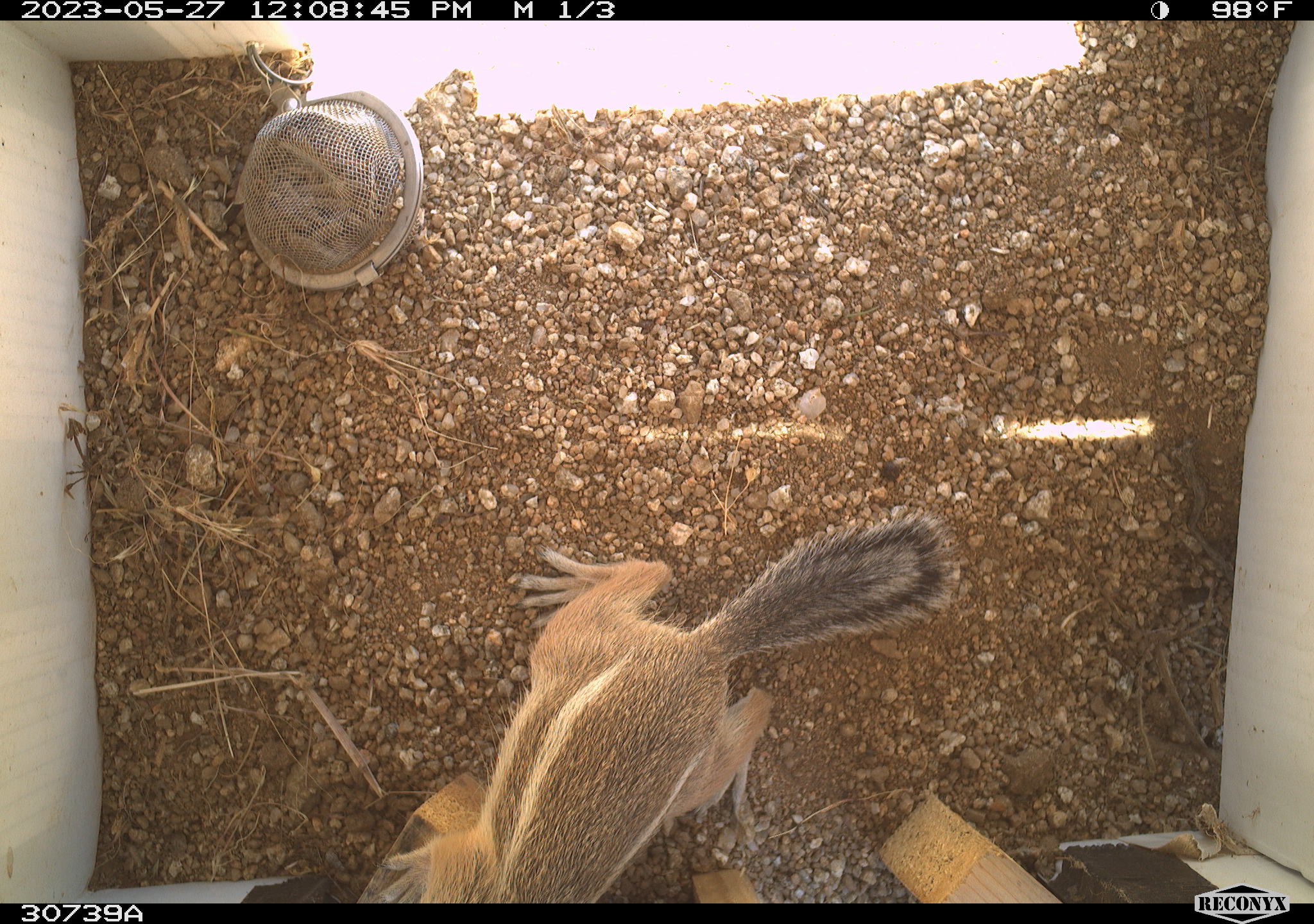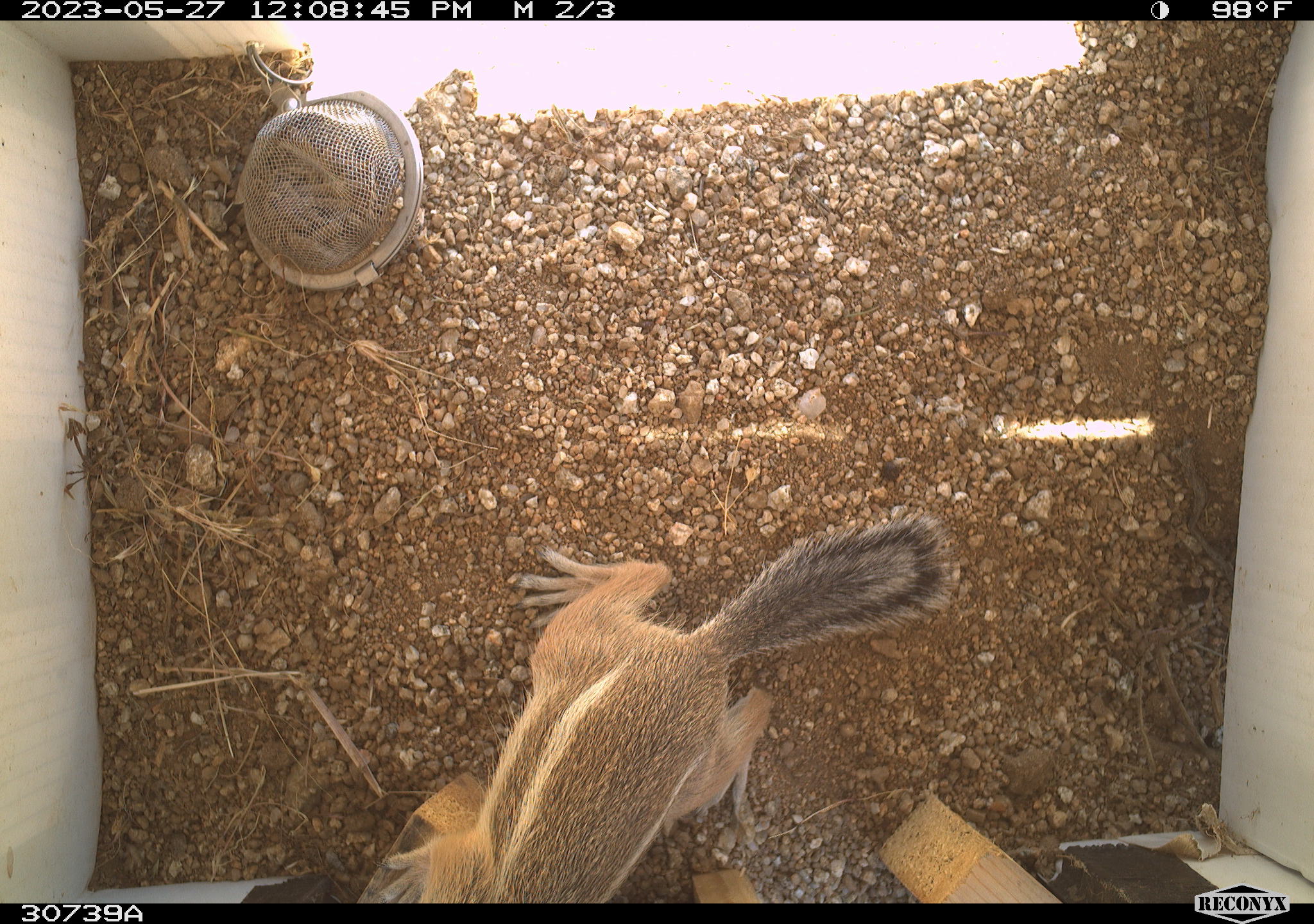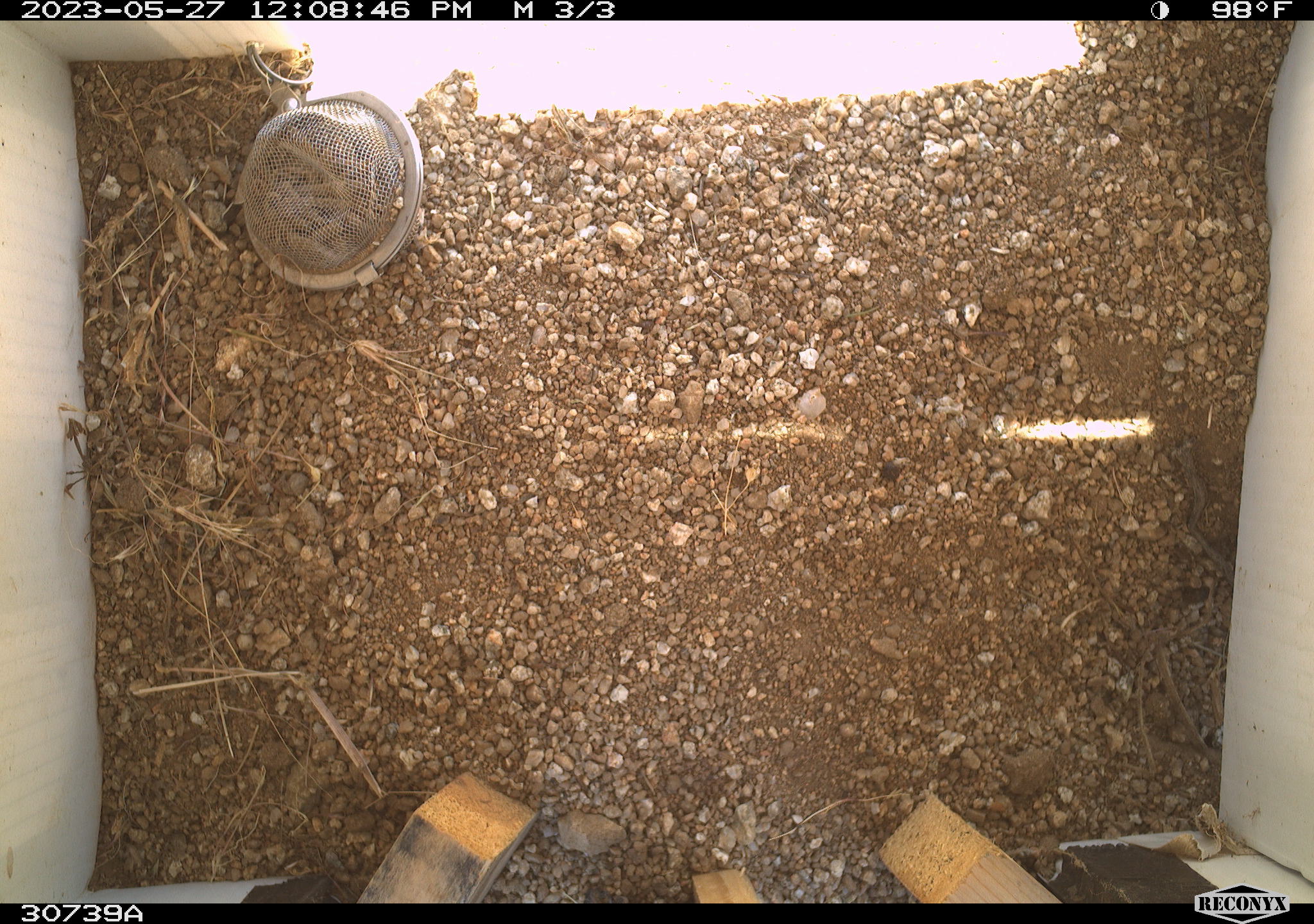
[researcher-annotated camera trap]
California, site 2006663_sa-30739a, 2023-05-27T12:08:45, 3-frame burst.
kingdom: Animalia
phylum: Chordata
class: Mammalia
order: Rodentia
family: Sciuridae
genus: Ammospermophilus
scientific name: Ammospermophilus leucurus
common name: white-tailed antelope squirrel